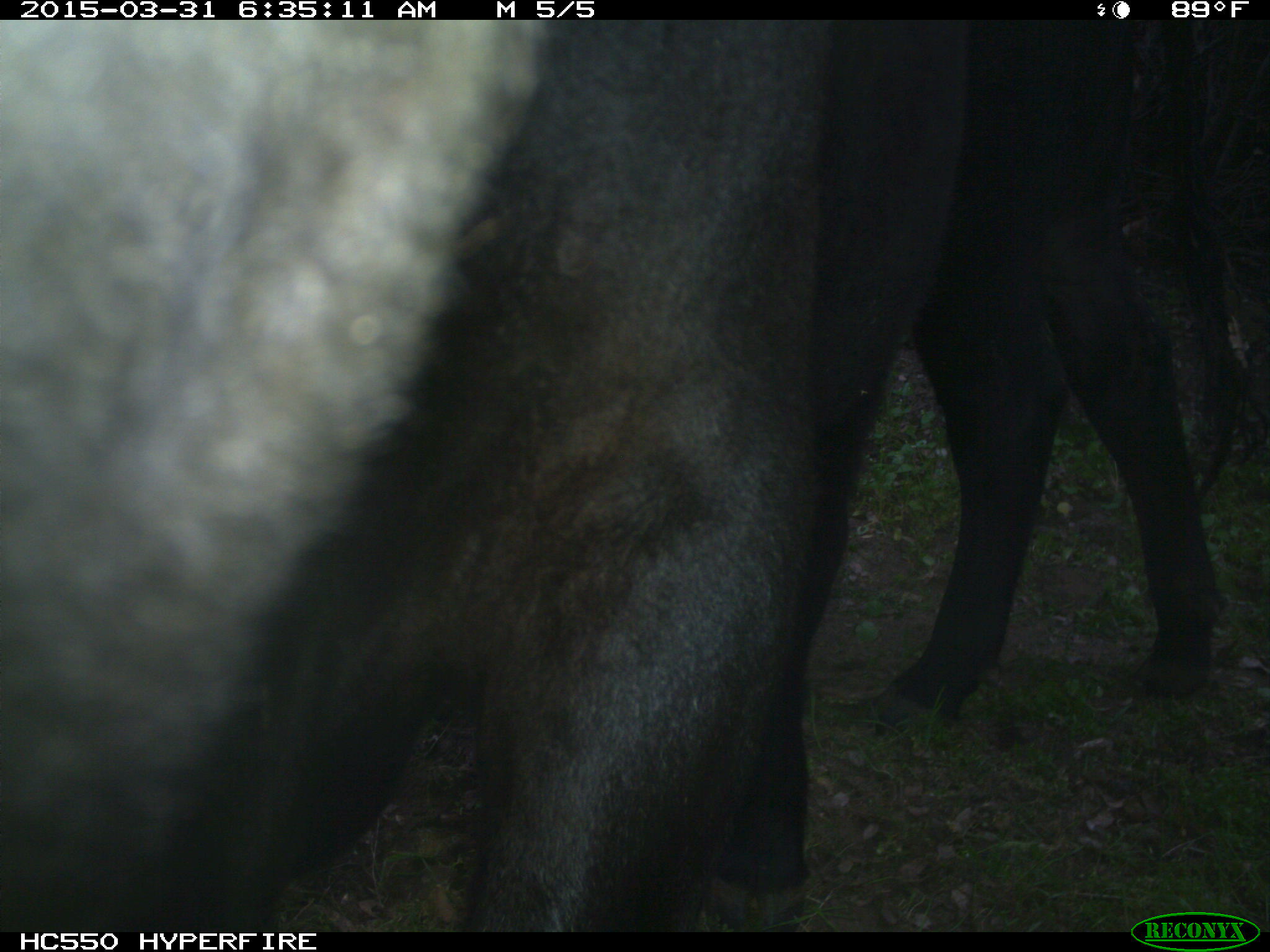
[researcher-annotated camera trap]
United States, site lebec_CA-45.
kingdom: Animalia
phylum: Chordata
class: Mammalia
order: Artiodactyla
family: Bovidae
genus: Bos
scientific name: Bos taurus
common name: domestic cow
Bos taurus (domestic cow).